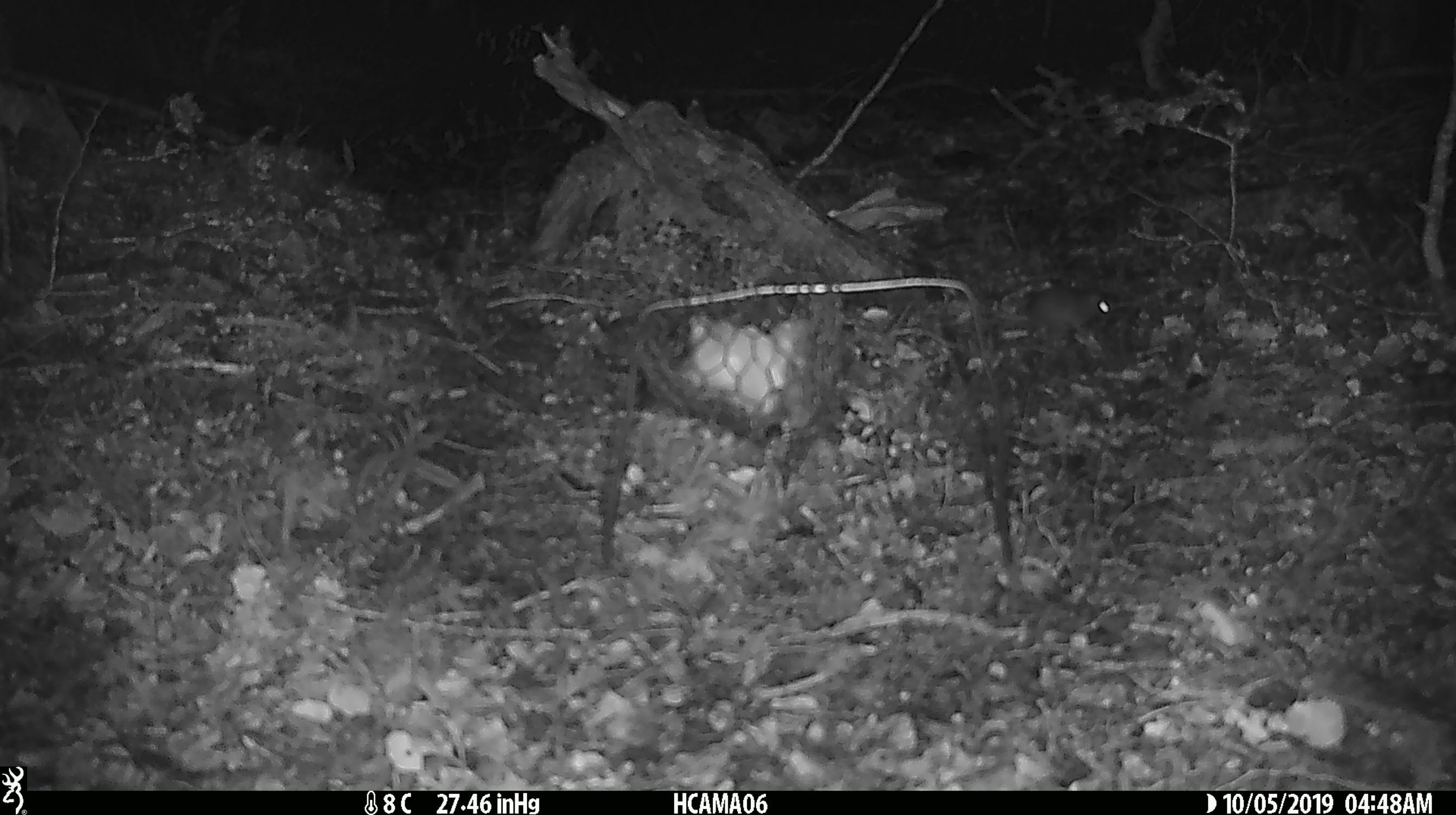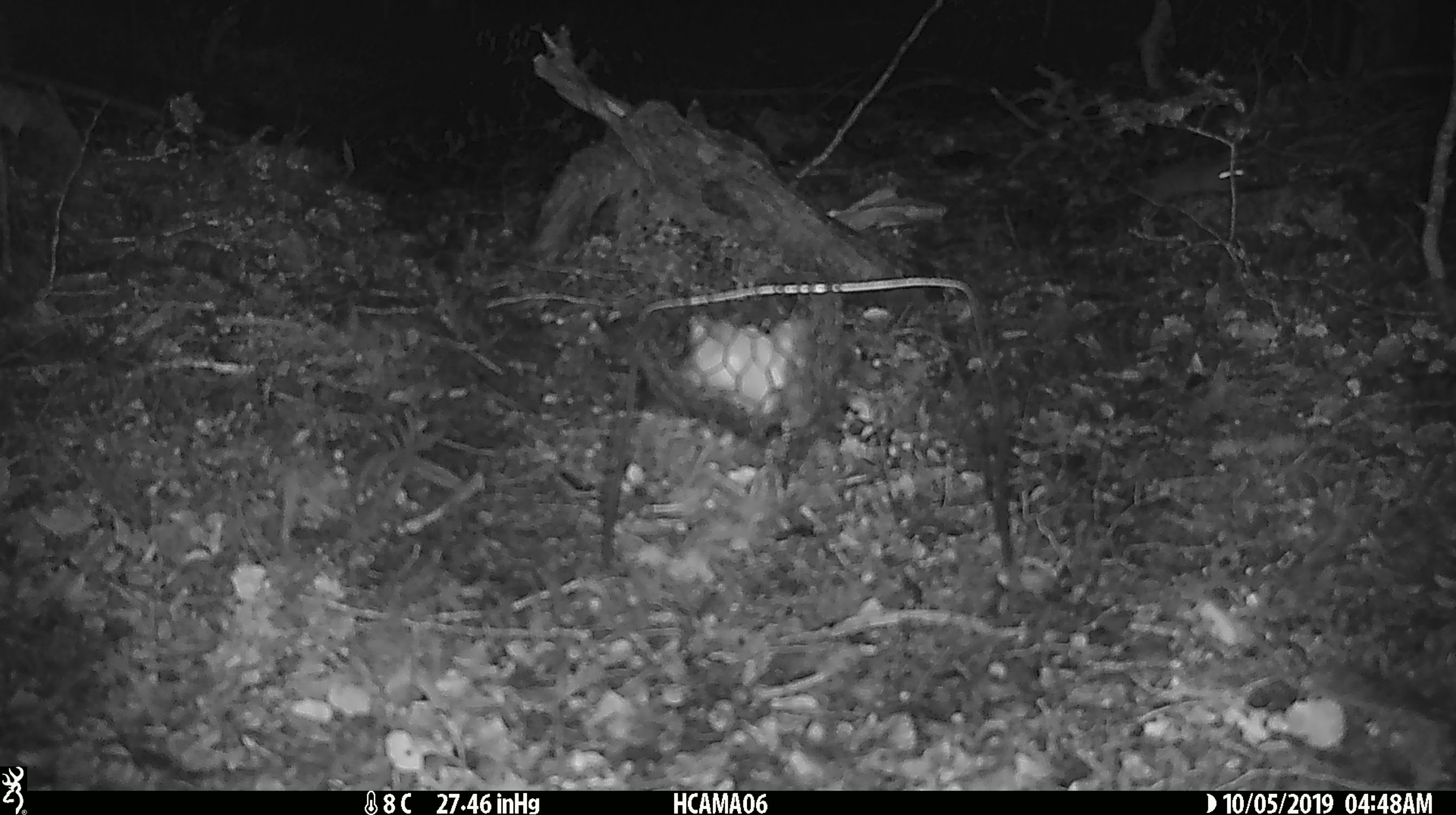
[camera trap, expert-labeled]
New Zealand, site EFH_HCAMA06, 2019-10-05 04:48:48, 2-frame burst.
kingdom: Animalia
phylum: Chordata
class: Mammalia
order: Rodentia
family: Muridae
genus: Mus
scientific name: Mus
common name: mouse